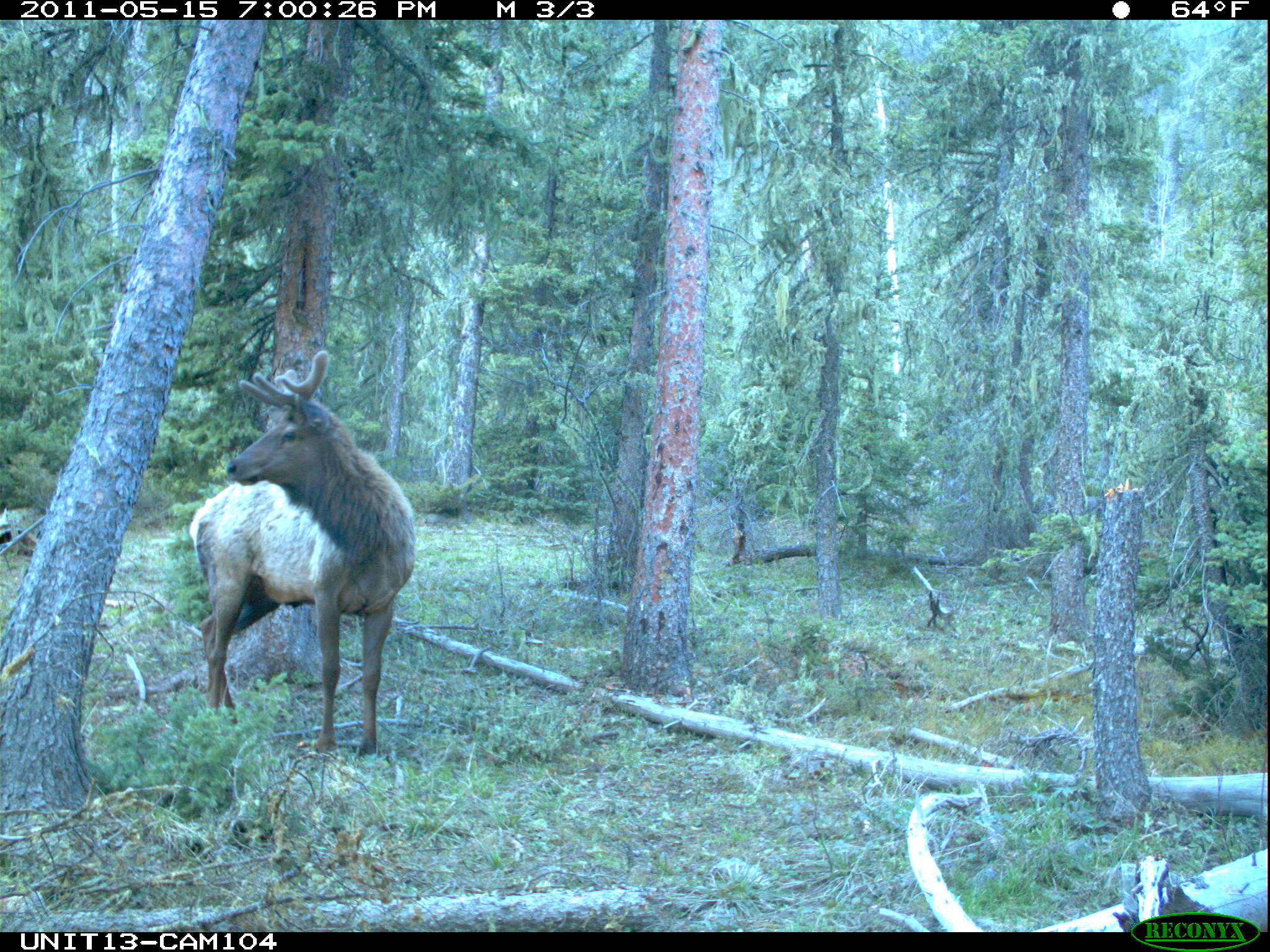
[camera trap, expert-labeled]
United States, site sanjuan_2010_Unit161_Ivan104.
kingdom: Animalia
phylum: Chordata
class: Mammalia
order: Artiodactyla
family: Cervidae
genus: Cervus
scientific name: Cervus elaphus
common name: red deer